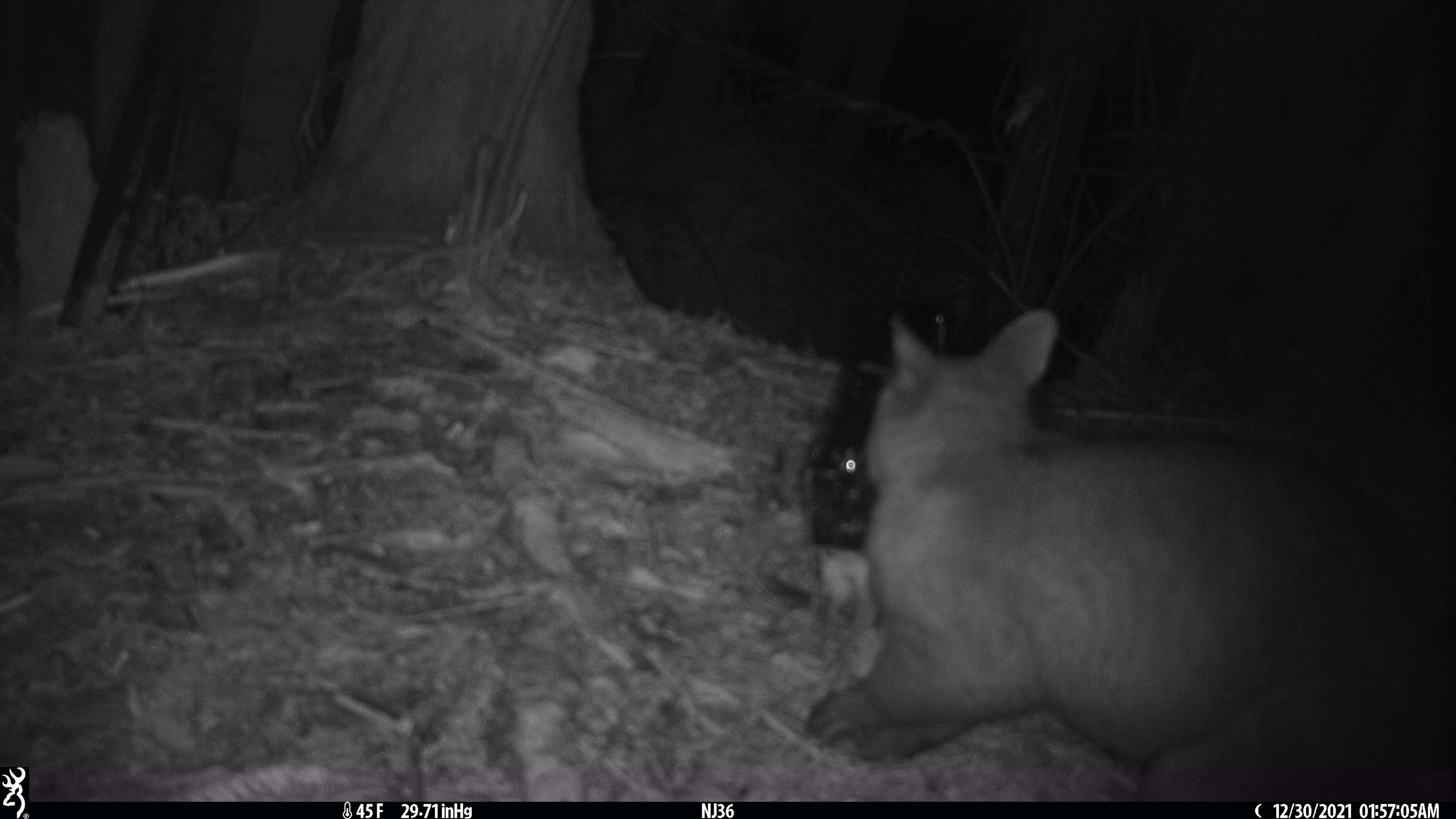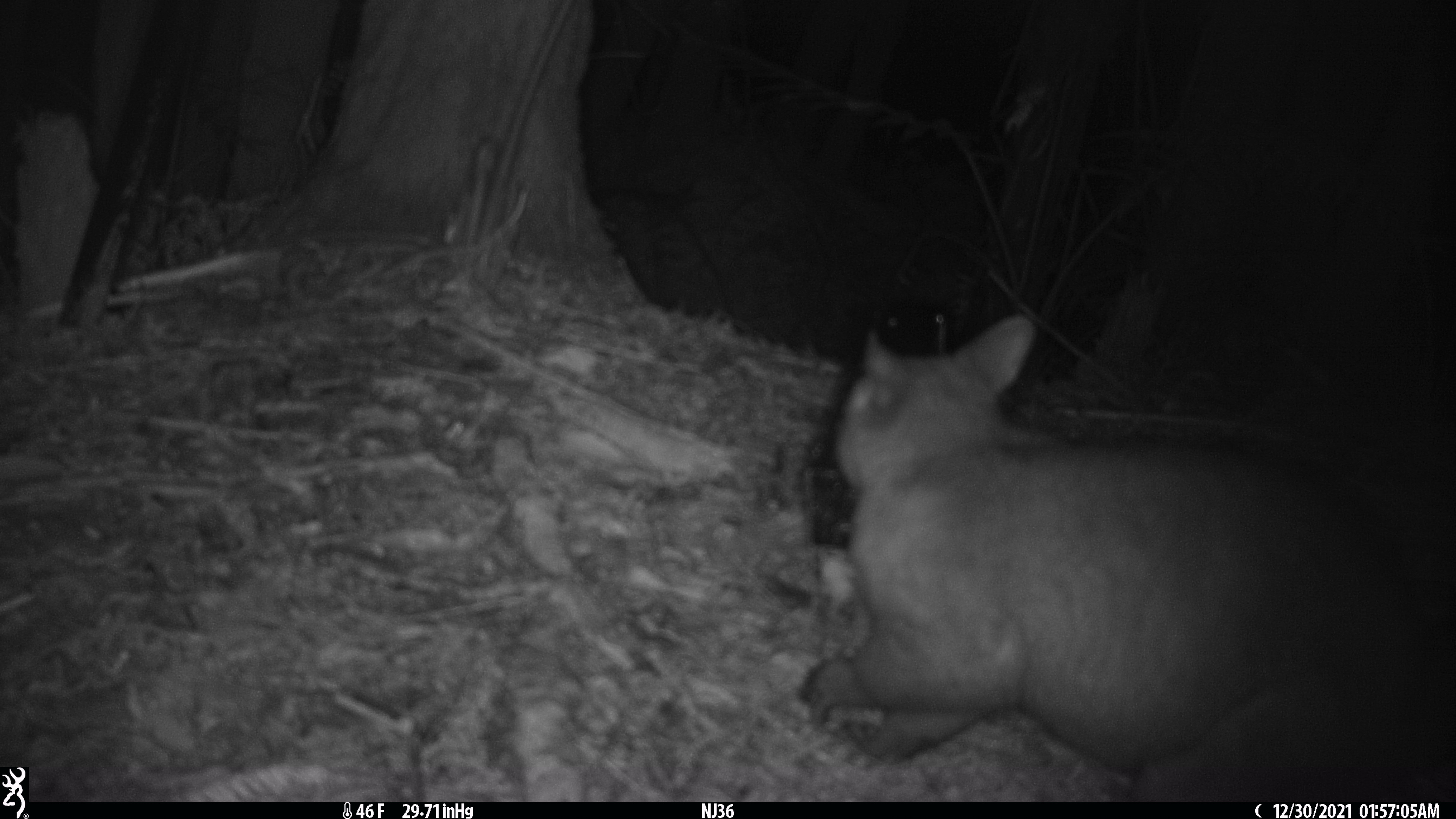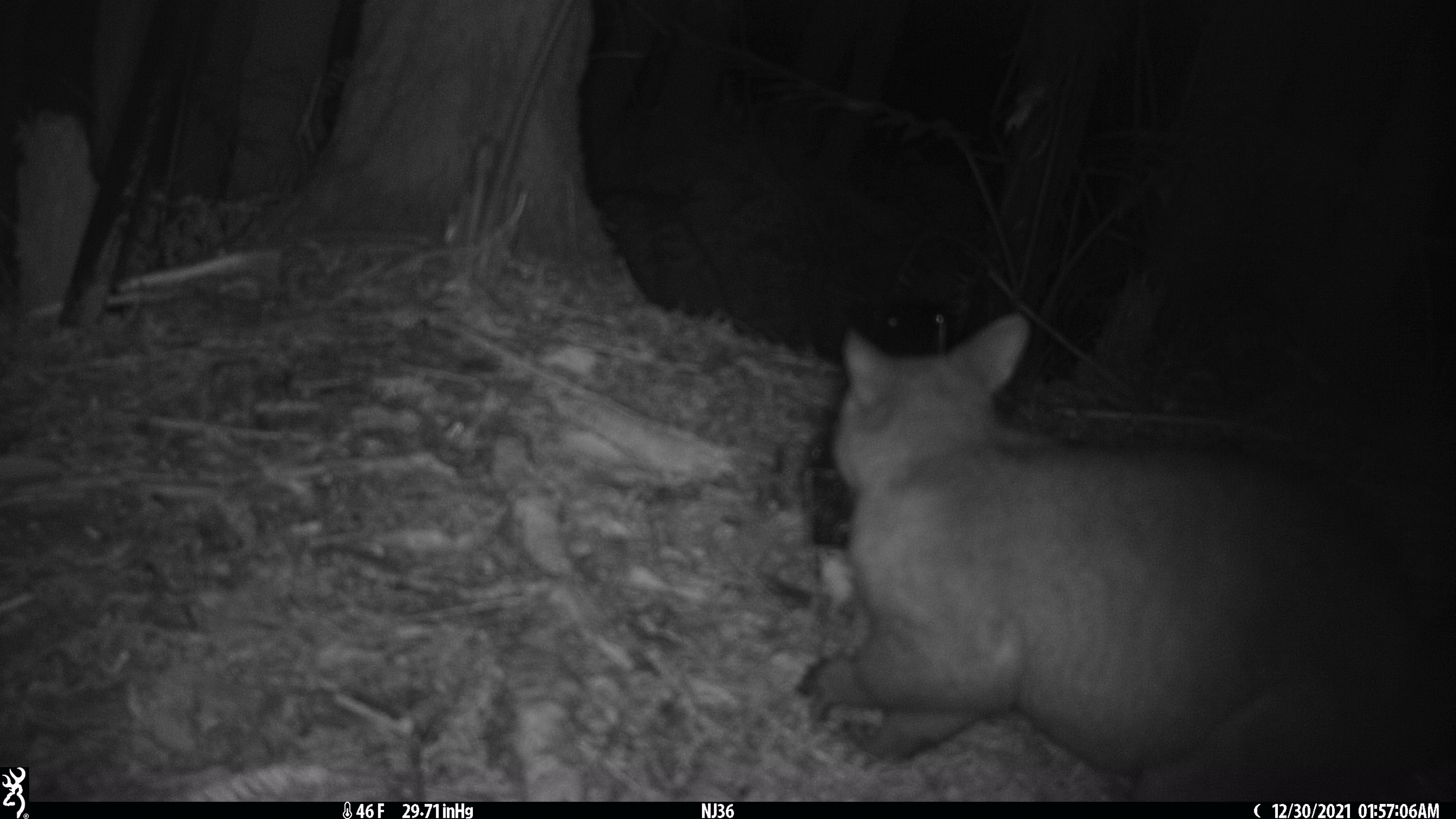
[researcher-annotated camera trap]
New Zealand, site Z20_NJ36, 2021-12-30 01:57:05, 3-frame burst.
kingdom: Animalia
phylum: Chordata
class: Mammalia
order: Diprotodontia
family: Phalangeridae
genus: Trichosurus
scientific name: Trichosurus vulpecula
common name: common brushtail possum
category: possum